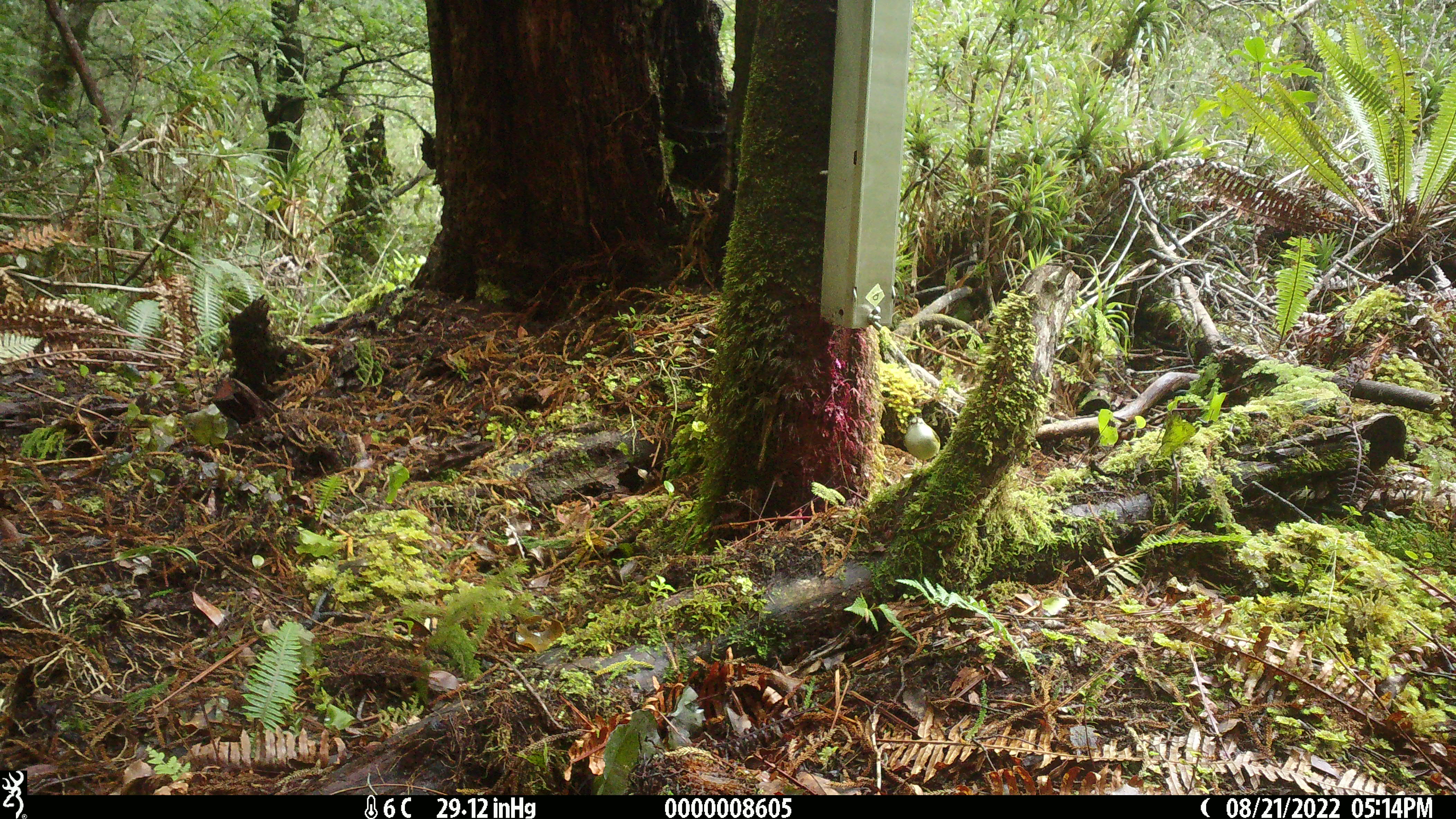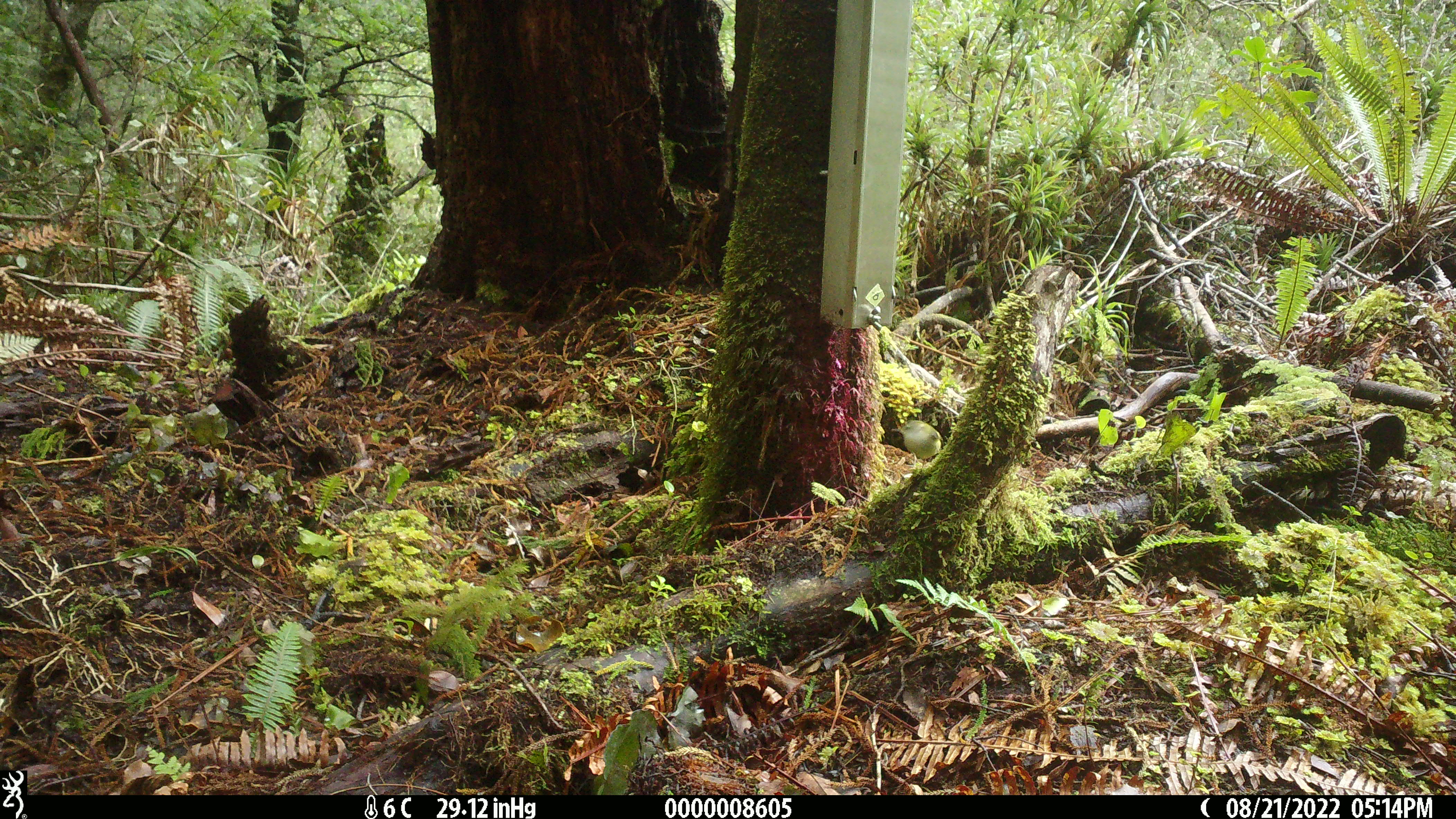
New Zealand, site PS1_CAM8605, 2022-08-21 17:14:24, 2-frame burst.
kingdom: Animalia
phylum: Chordata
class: Aves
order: Passeriformes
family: Acanthisittidae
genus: Acanthisitta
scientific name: Acanthisitta chloris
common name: rifleman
Rifleman (Acanthisitta chloris).